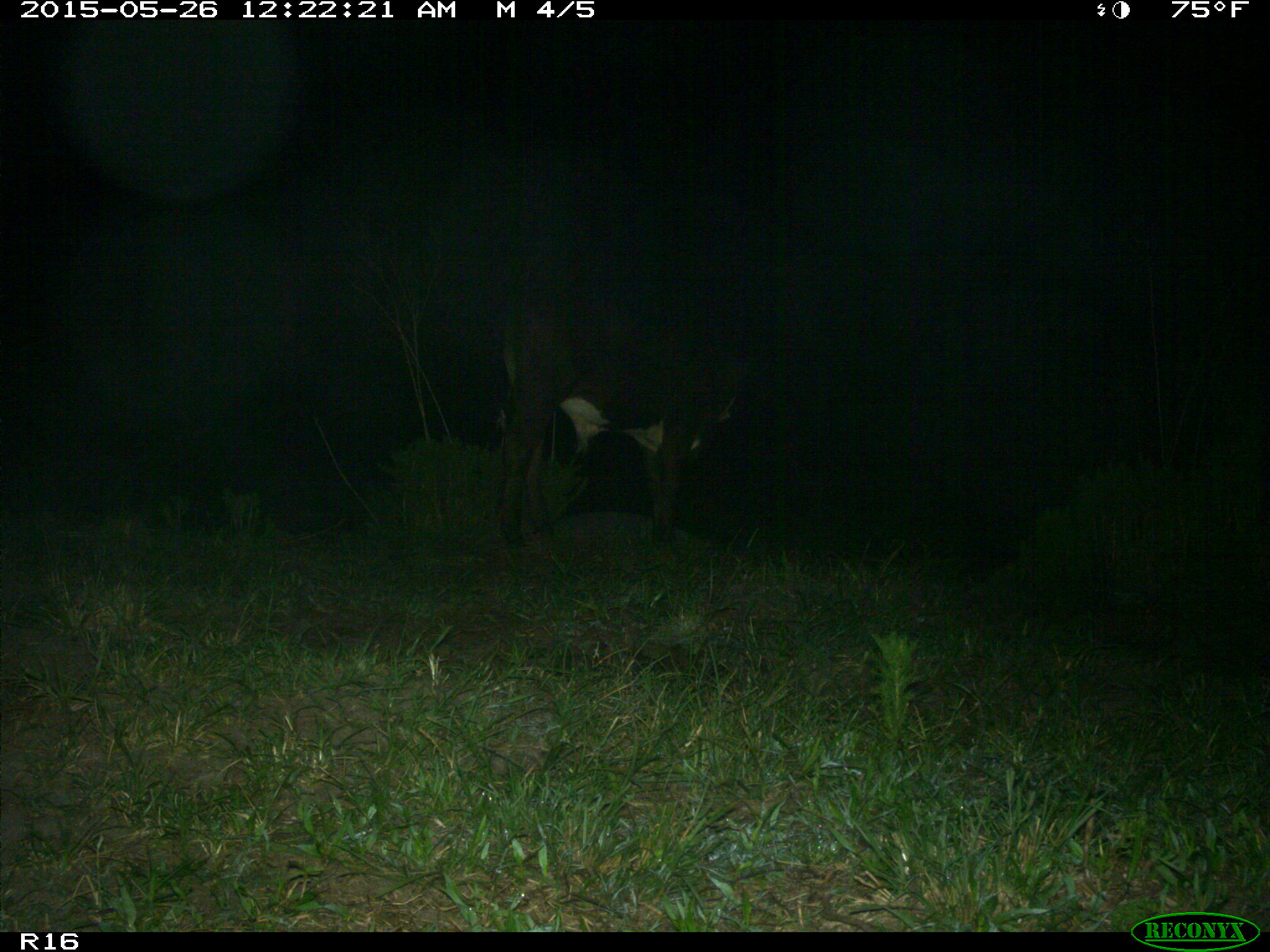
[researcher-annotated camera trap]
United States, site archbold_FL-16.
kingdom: Animalia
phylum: Chordata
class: Mammalia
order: Artiodactyla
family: Bovidae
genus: Bos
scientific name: Bos taurus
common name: domestic cow